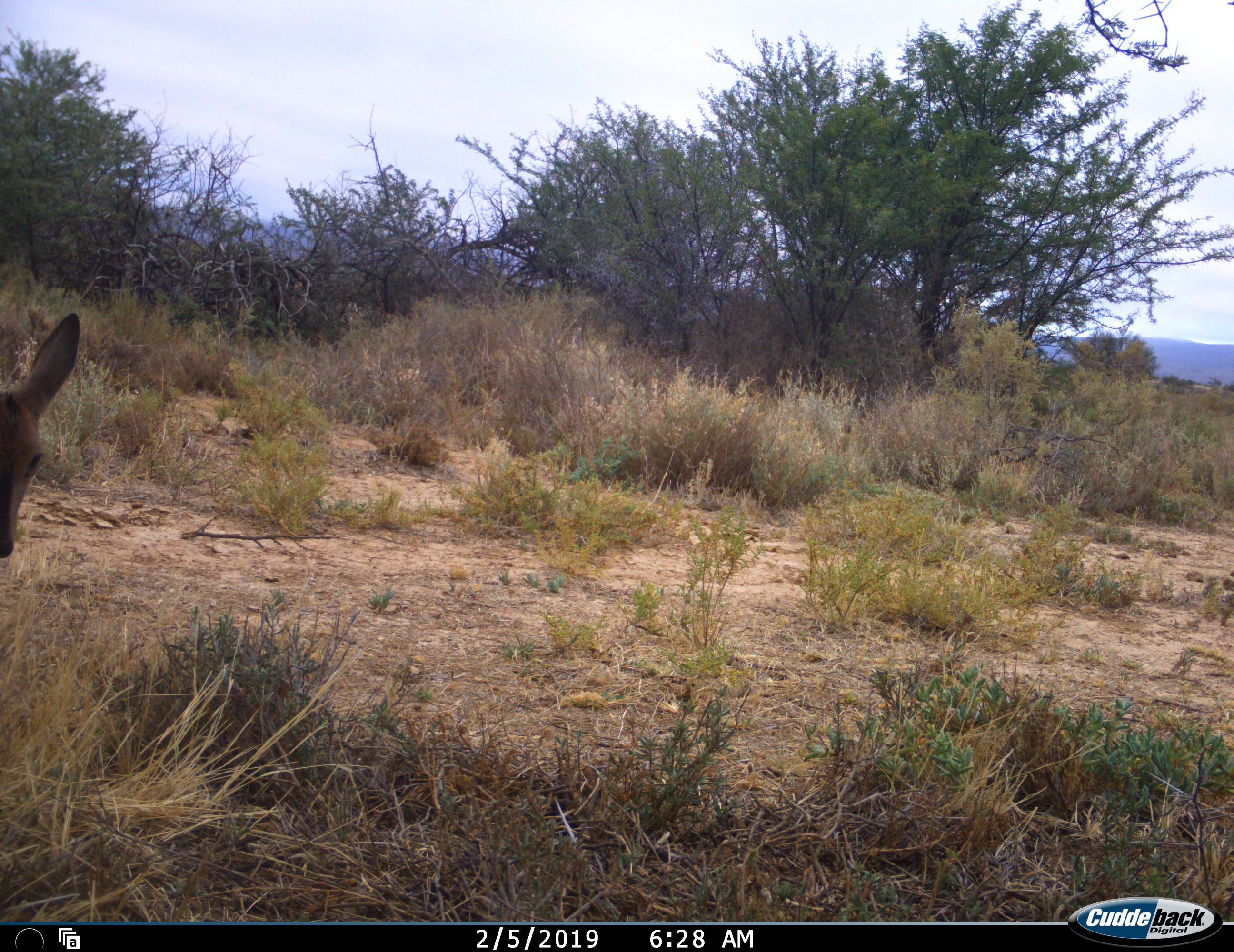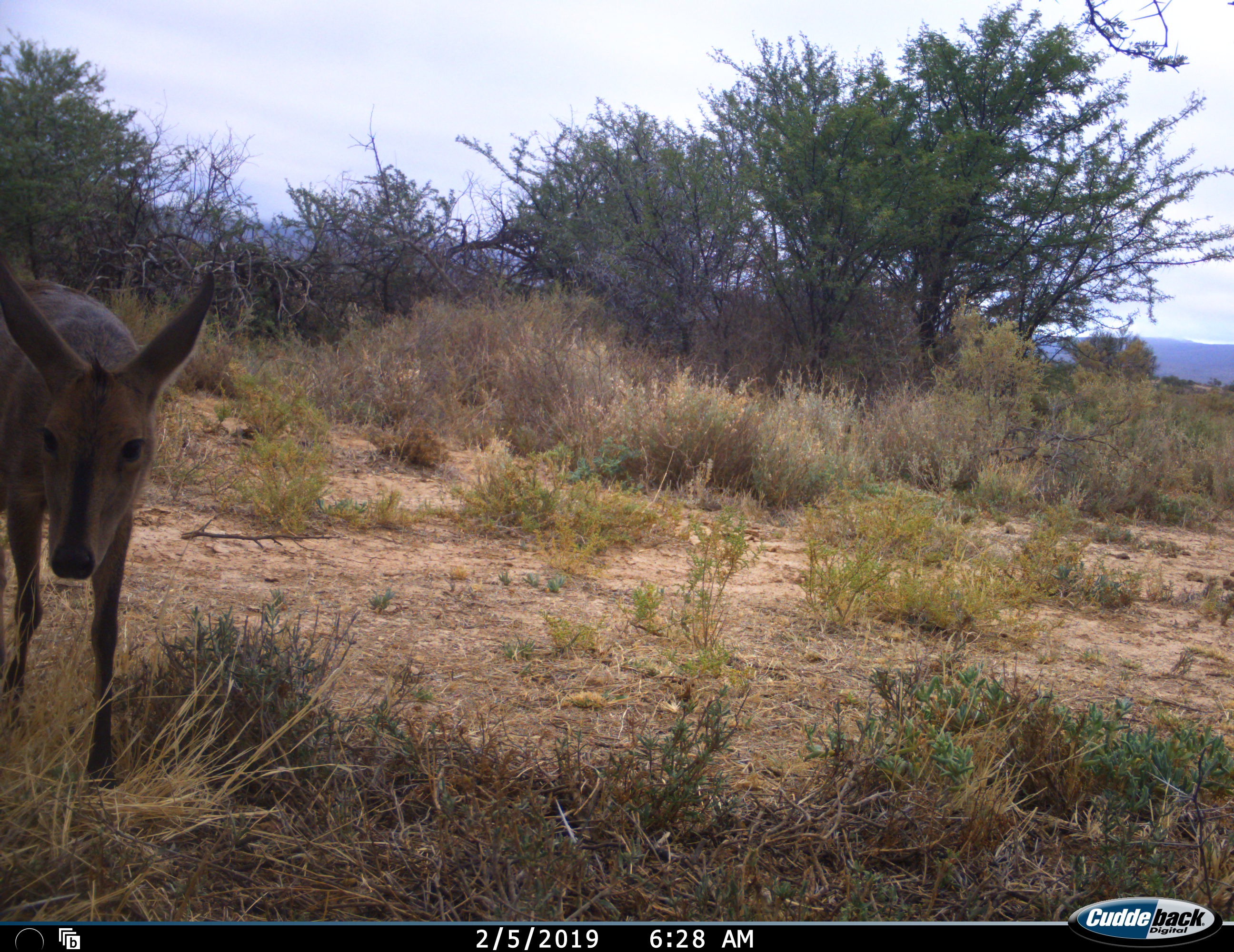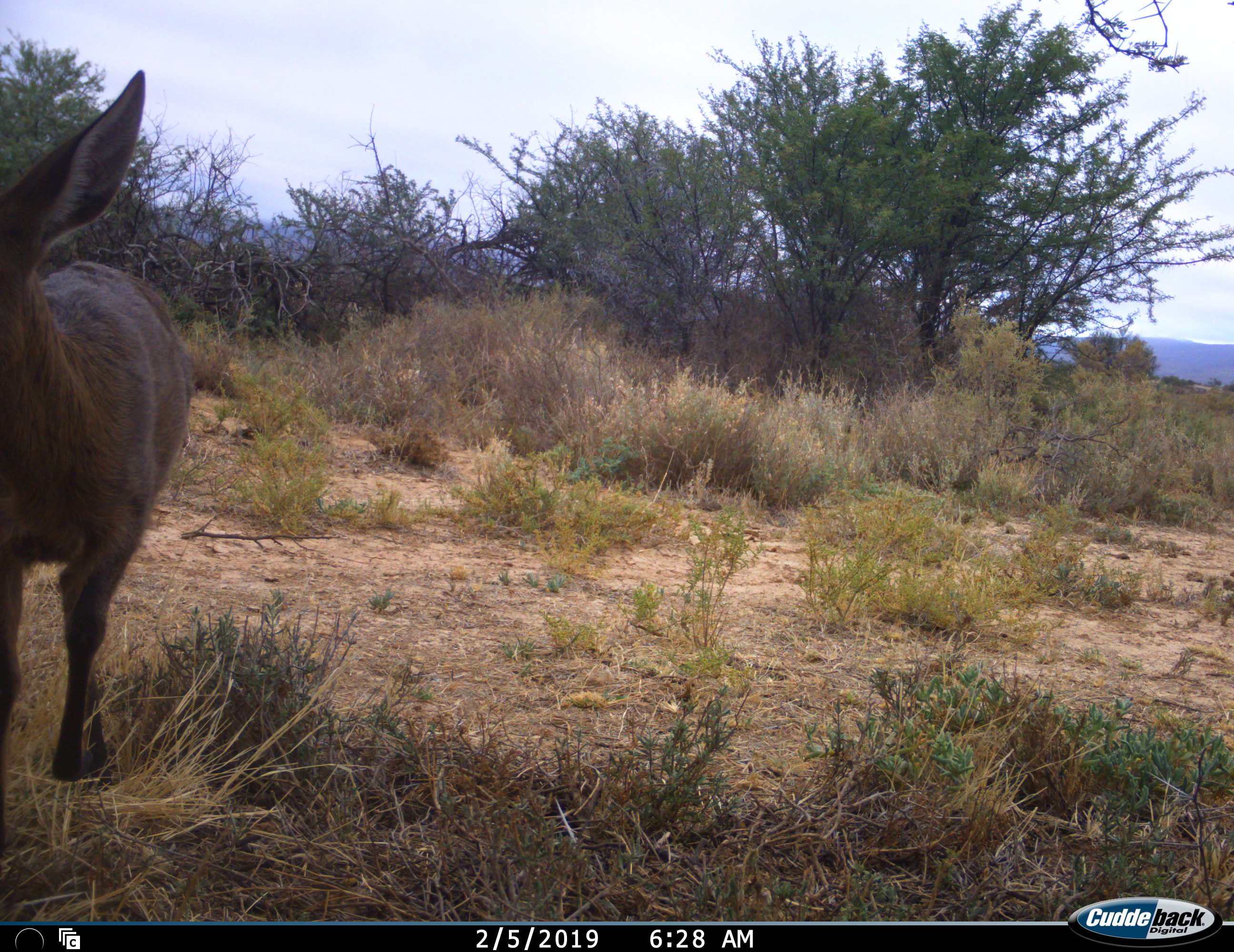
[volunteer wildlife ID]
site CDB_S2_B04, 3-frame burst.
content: unidentified animal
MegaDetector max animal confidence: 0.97